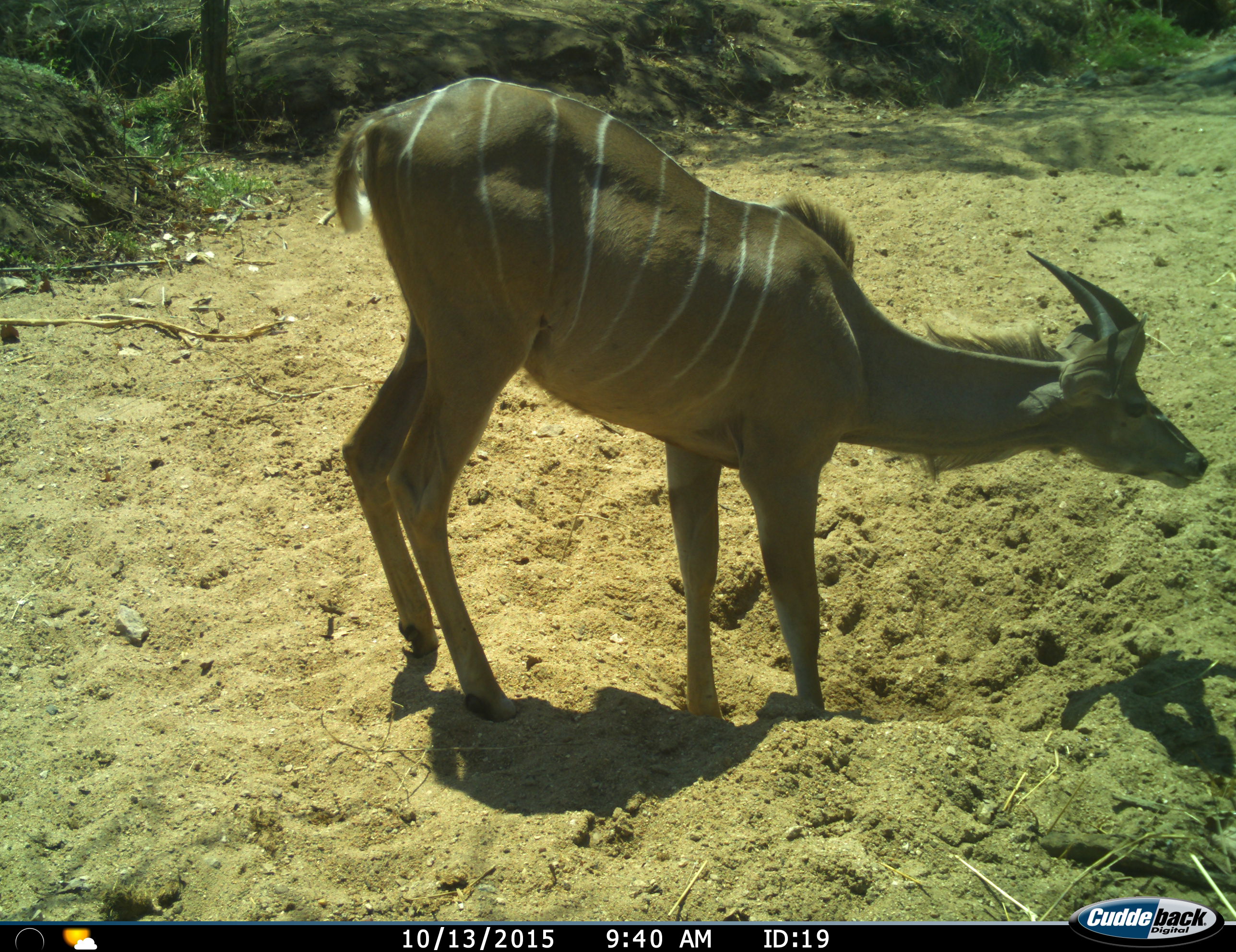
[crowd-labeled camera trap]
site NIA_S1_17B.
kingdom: Animalia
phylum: Chordata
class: Mammalia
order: Artiodactyla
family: Bovidae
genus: Tragelaphus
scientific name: Tragelaphus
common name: kudu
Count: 1.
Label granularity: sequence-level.